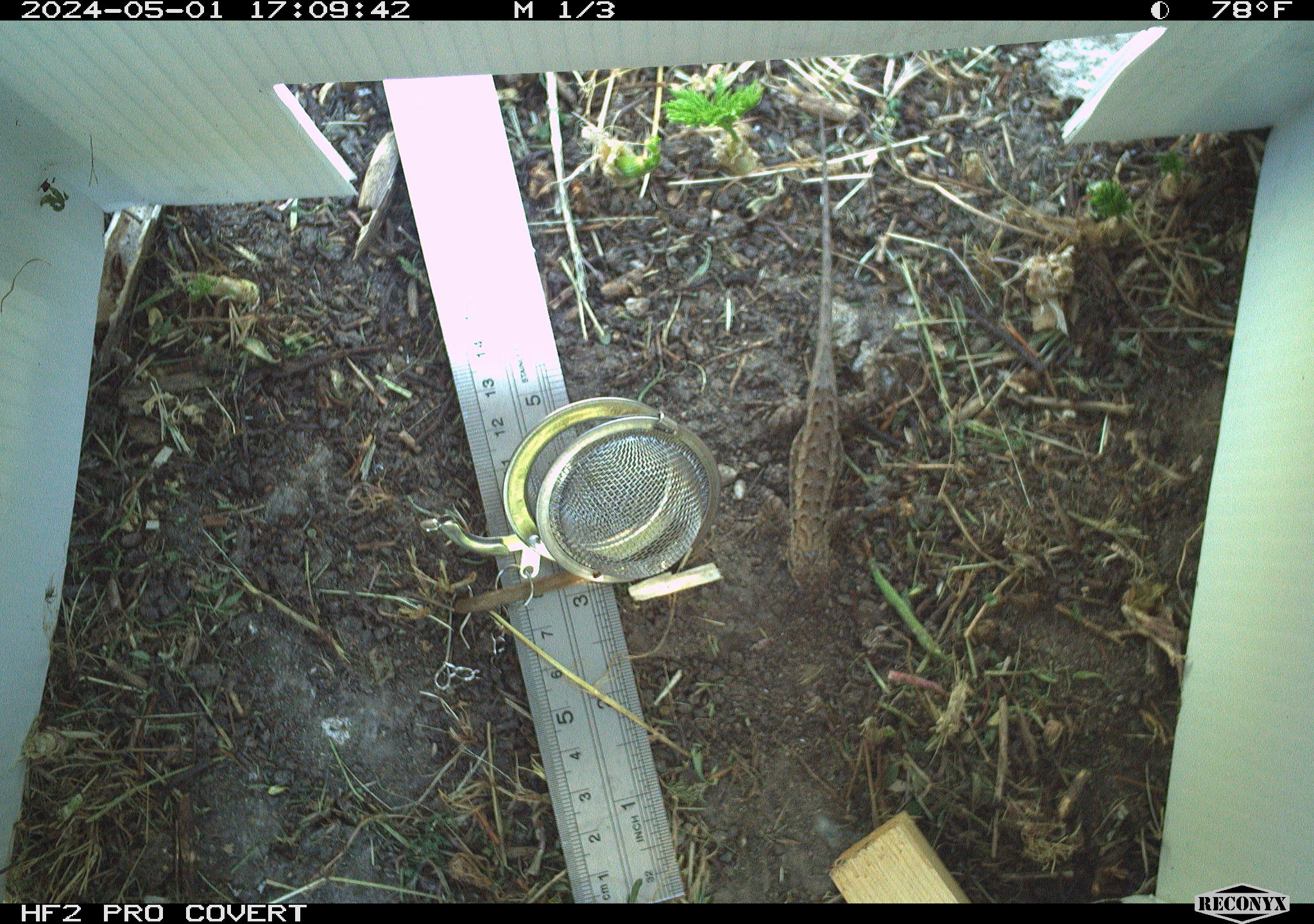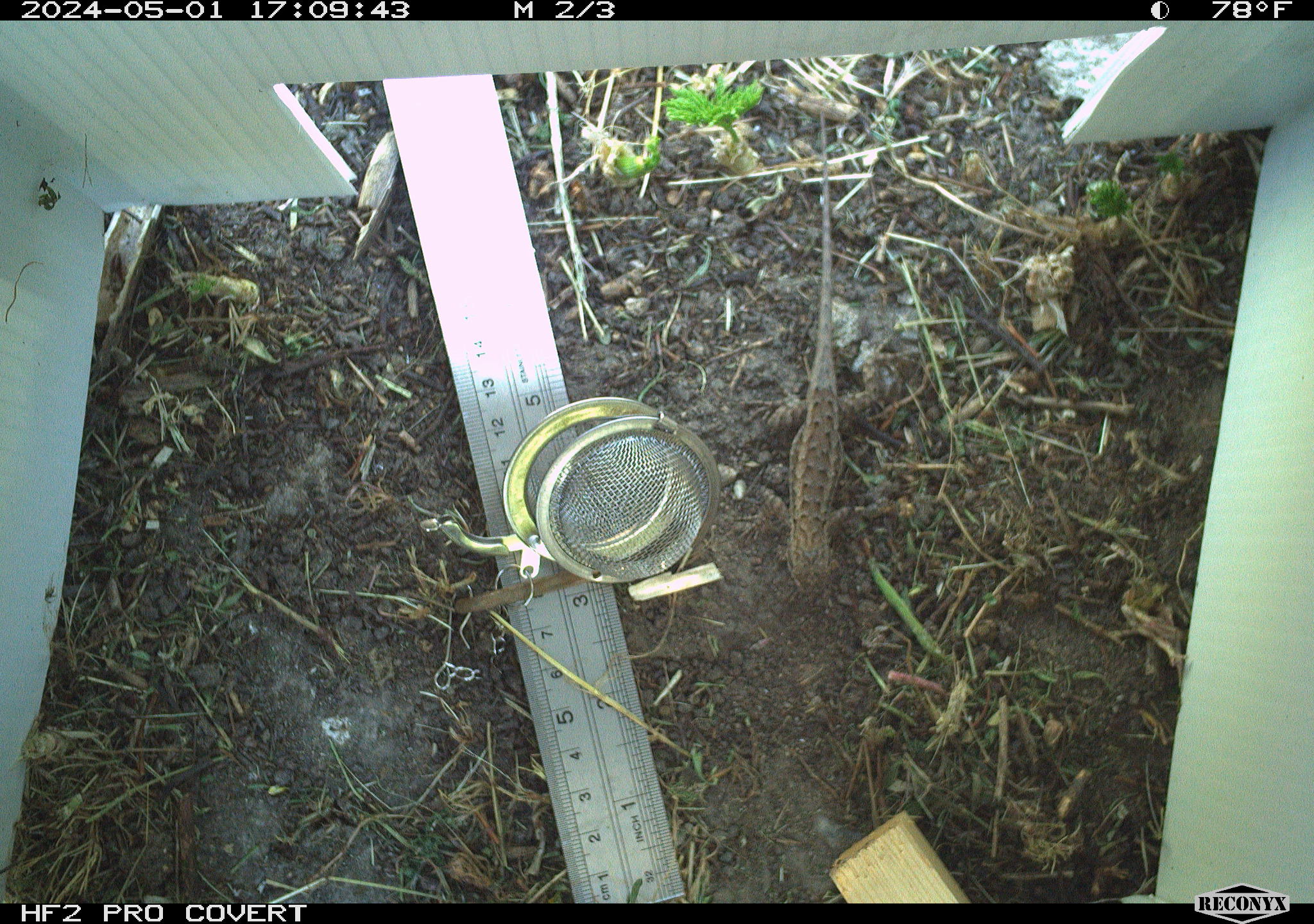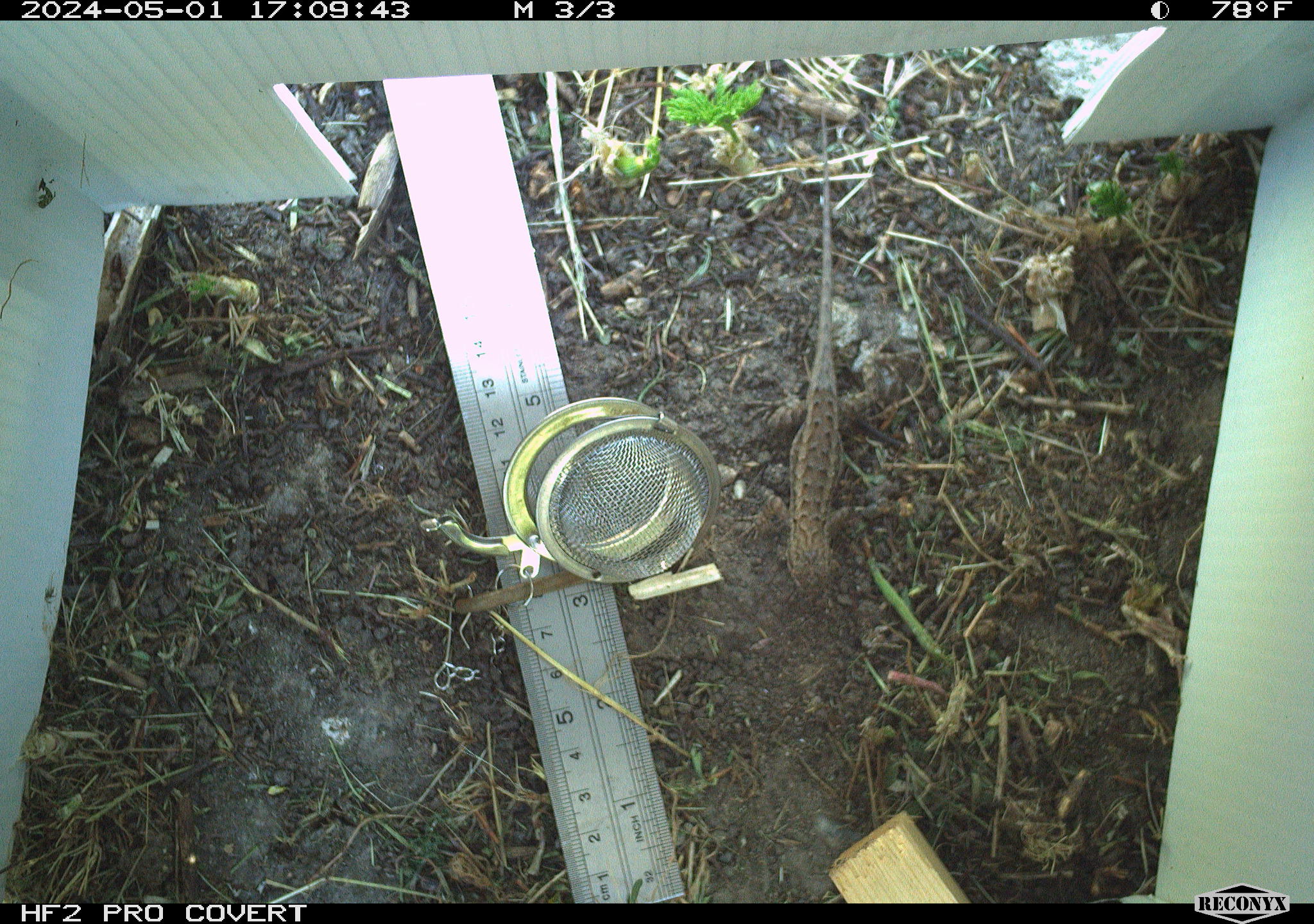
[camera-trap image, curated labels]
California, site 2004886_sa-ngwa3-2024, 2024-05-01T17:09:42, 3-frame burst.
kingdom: Animalia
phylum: Chordata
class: Reptilia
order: Squamata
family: Phrynosomatidae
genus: Sceloporus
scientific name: Sceloporus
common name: spiny lizards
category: sceloporus species